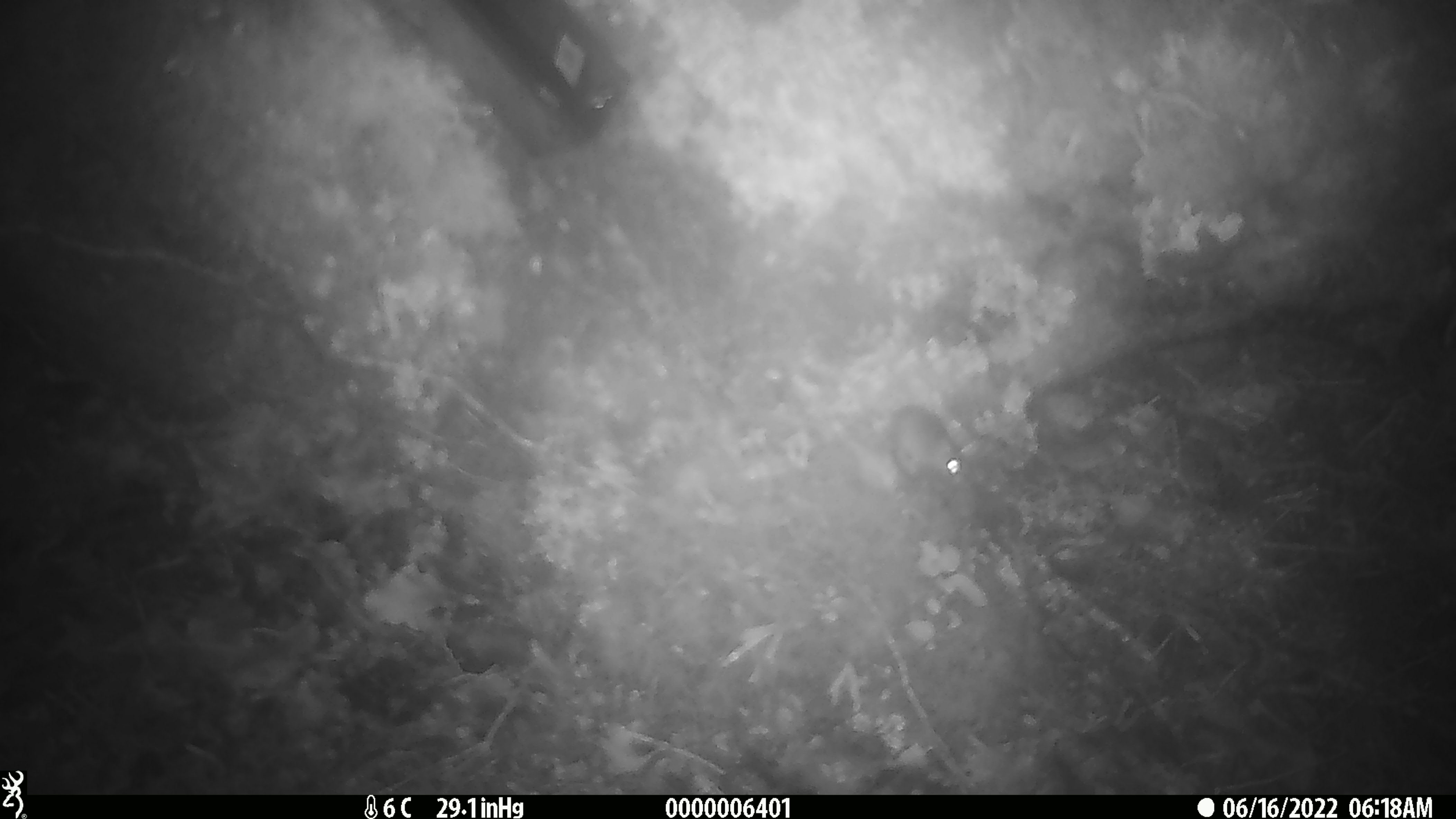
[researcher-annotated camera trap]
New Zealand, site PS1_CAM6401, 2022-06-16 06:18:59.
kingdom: Animalia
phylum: Chordata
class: Mammalia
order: Rodentia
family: Muridae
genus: Mus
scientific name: Mus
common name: mouse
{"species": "mouse (Mus)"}